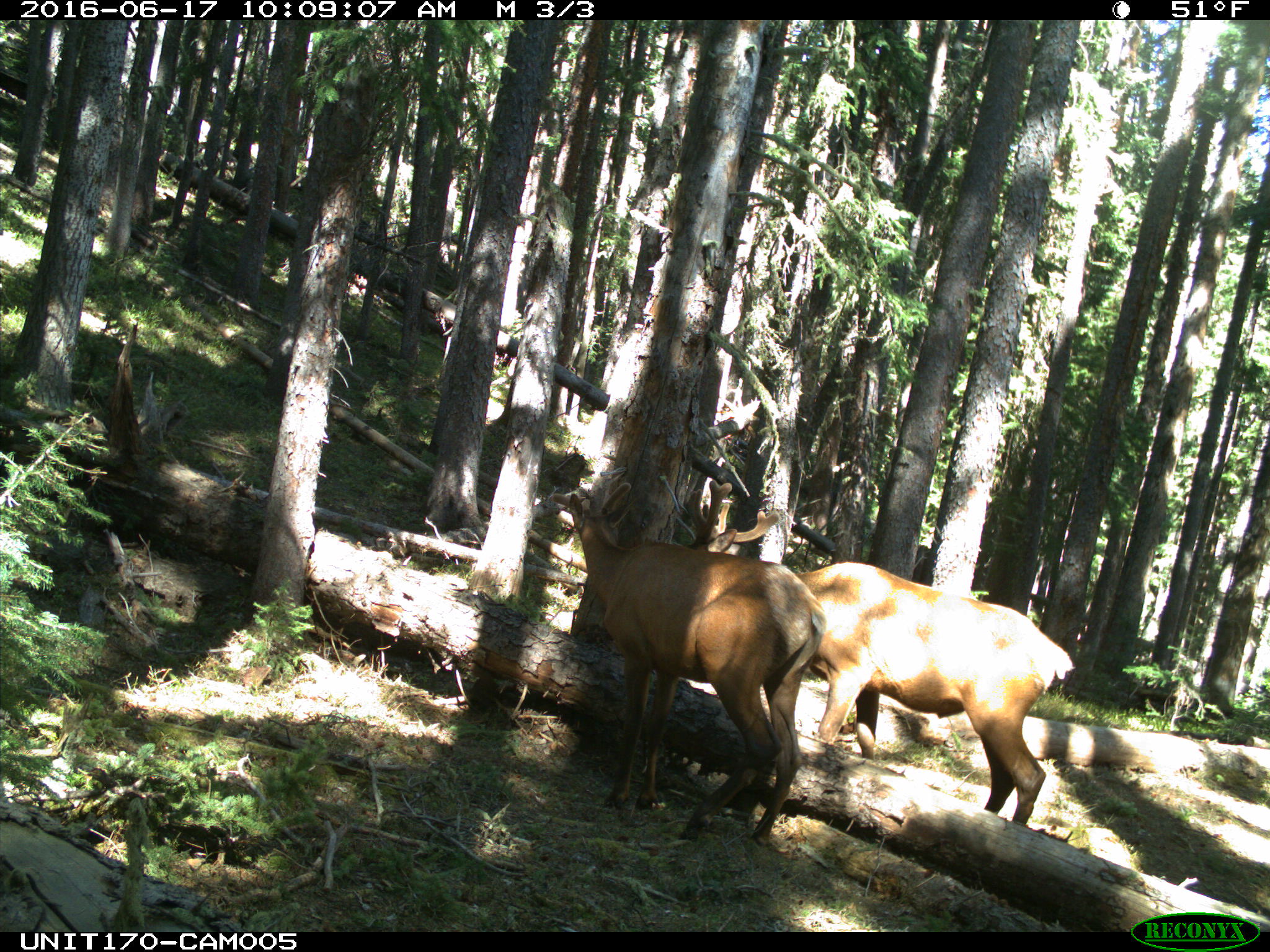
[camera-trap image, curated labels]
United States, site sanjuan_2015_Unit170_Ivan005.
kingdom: Animalia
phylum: Chordata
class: Mammalia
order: Artiodactyla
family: Cervidae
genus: Cervus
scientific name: Cervus elaphus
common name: red deer